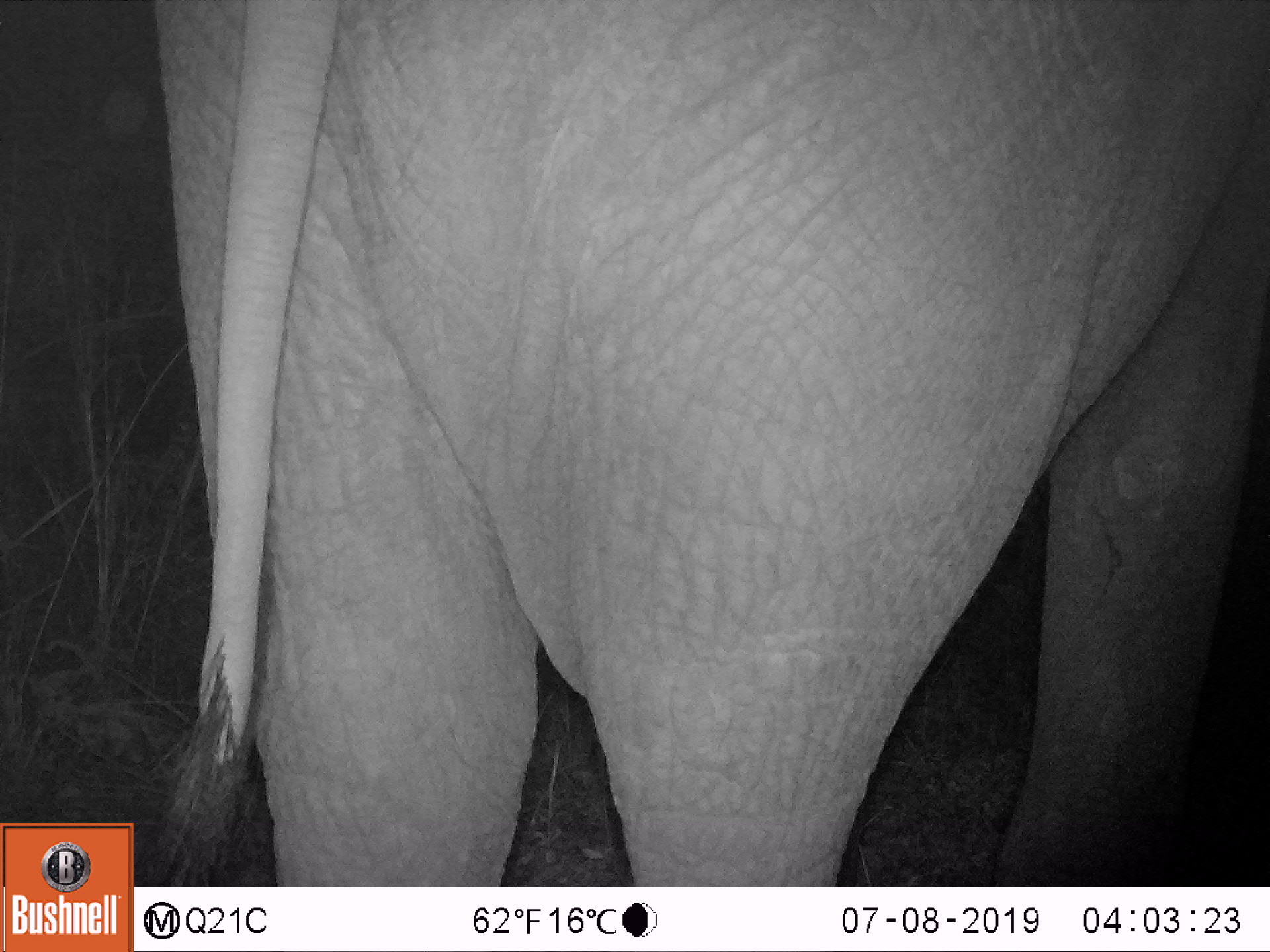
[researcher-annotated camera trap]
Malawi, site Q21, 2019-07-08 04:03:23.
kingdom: Animalia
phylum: Chordata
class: Mammalia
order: Proboscidea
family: Elephantidae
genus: Loxodonta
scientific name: Loxodonta africana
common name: african savanna elephant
African savanna elephant (Loxodonta africana), count 1.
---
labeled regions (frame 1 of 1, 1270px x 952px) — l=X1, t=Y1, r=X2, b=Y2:
african savanna elephant: l=136, t=0, r=1262, b=883